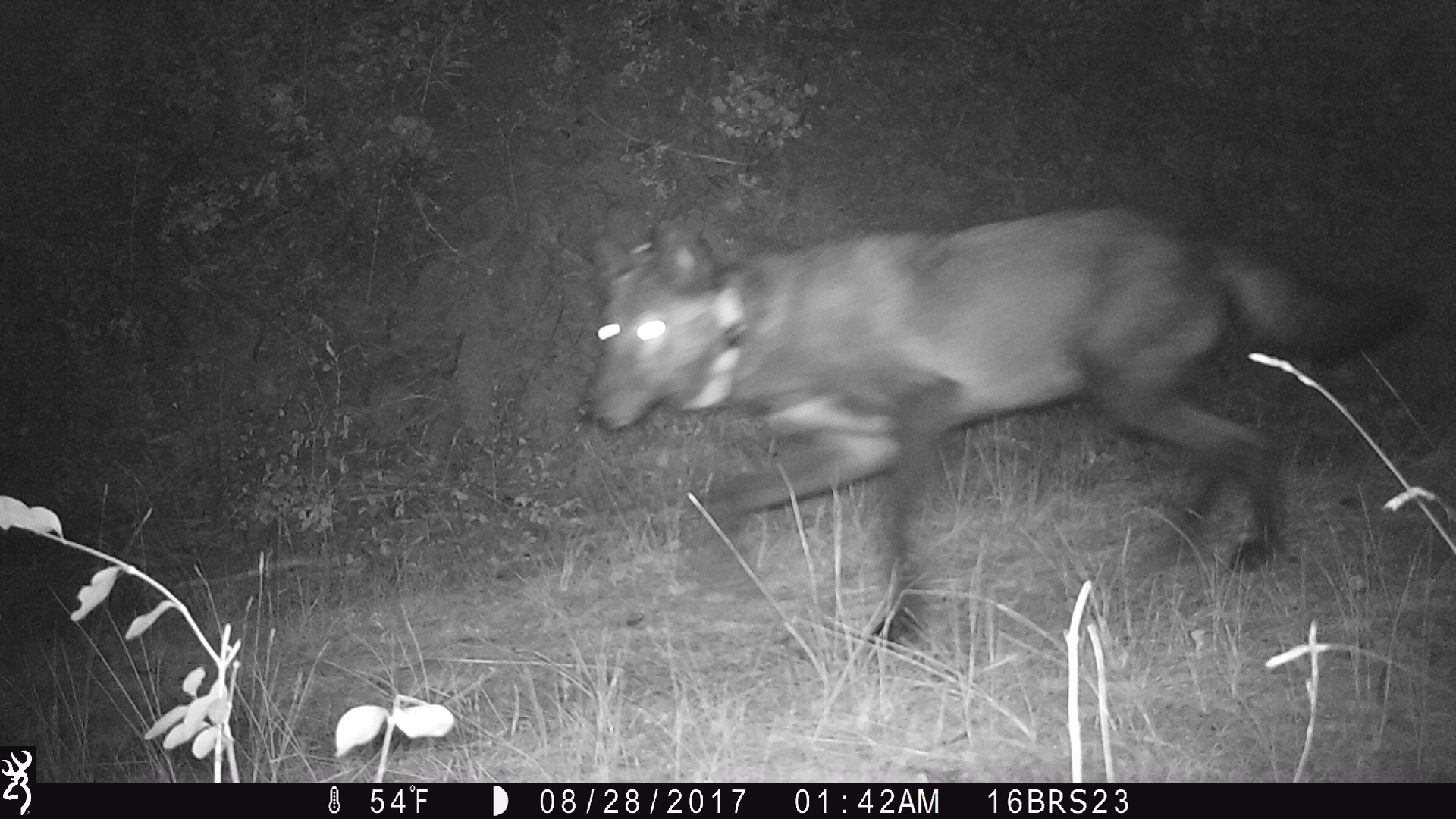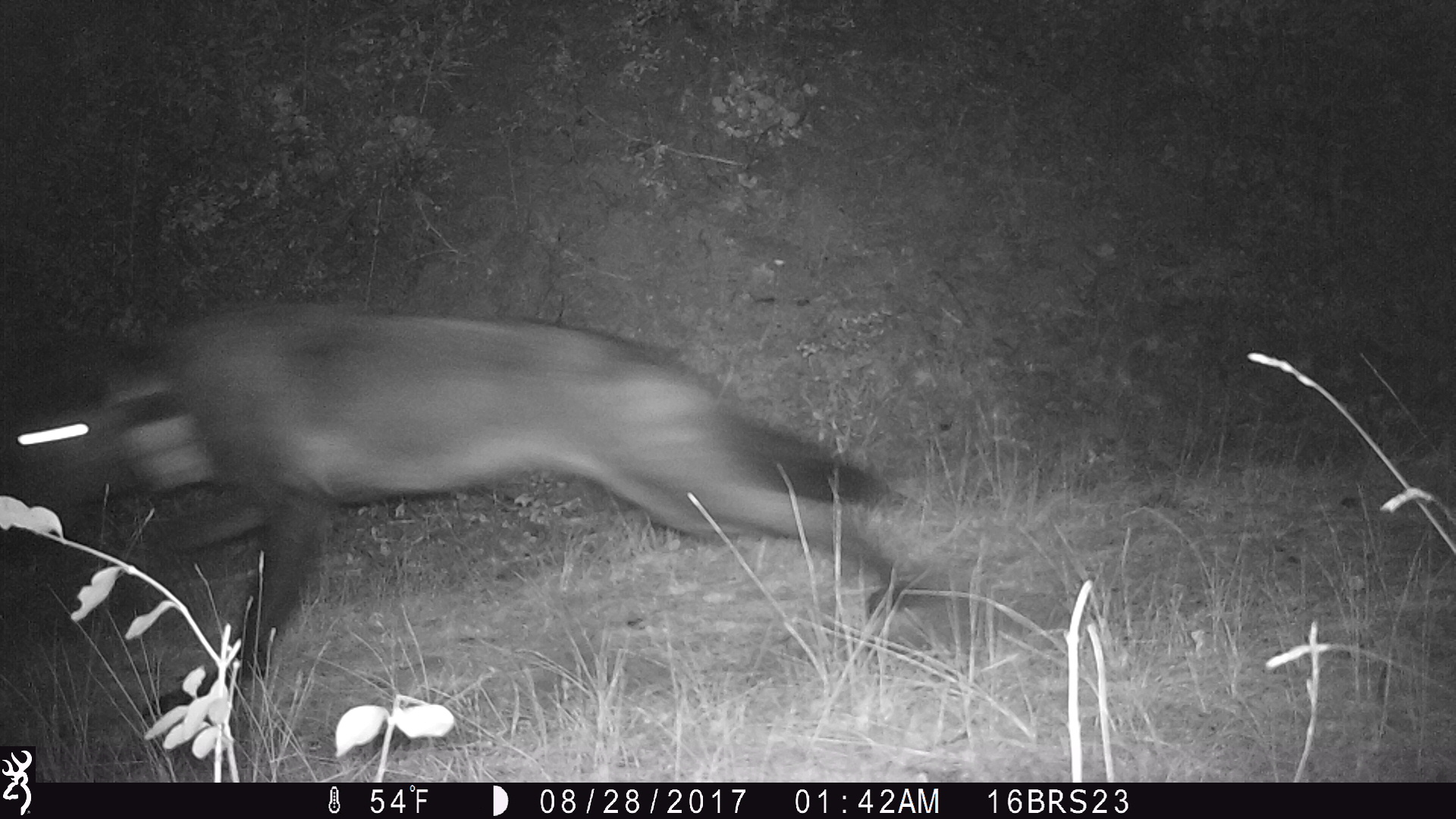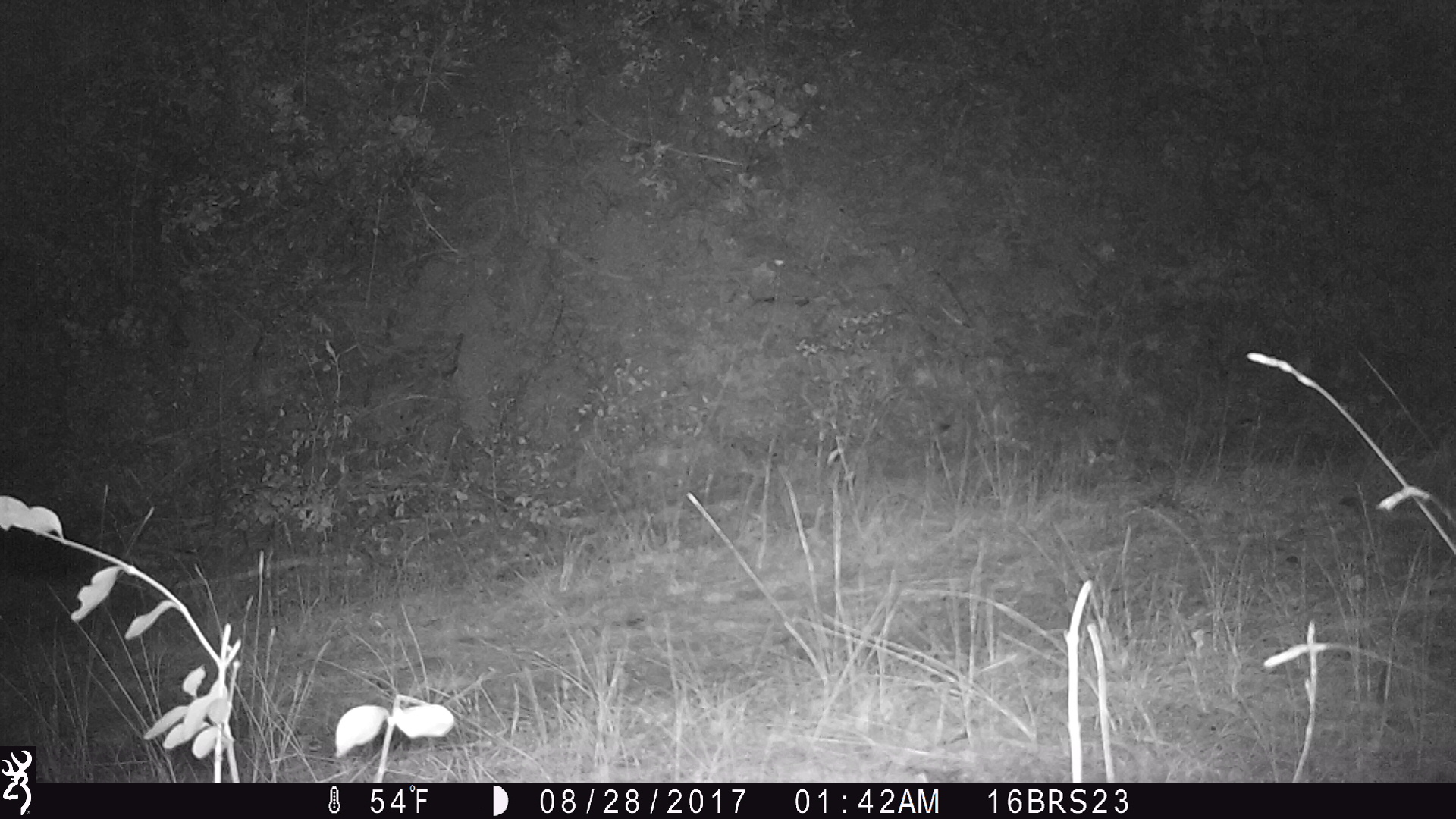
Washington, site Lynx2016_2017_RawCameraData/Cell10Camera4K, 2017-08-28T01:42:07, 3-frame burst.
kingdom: Animalia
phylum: Chordata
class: Mammalia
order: Carnivora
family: Canidae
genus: Canis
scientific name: Canis lupus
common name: gray wolf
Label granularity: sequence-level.